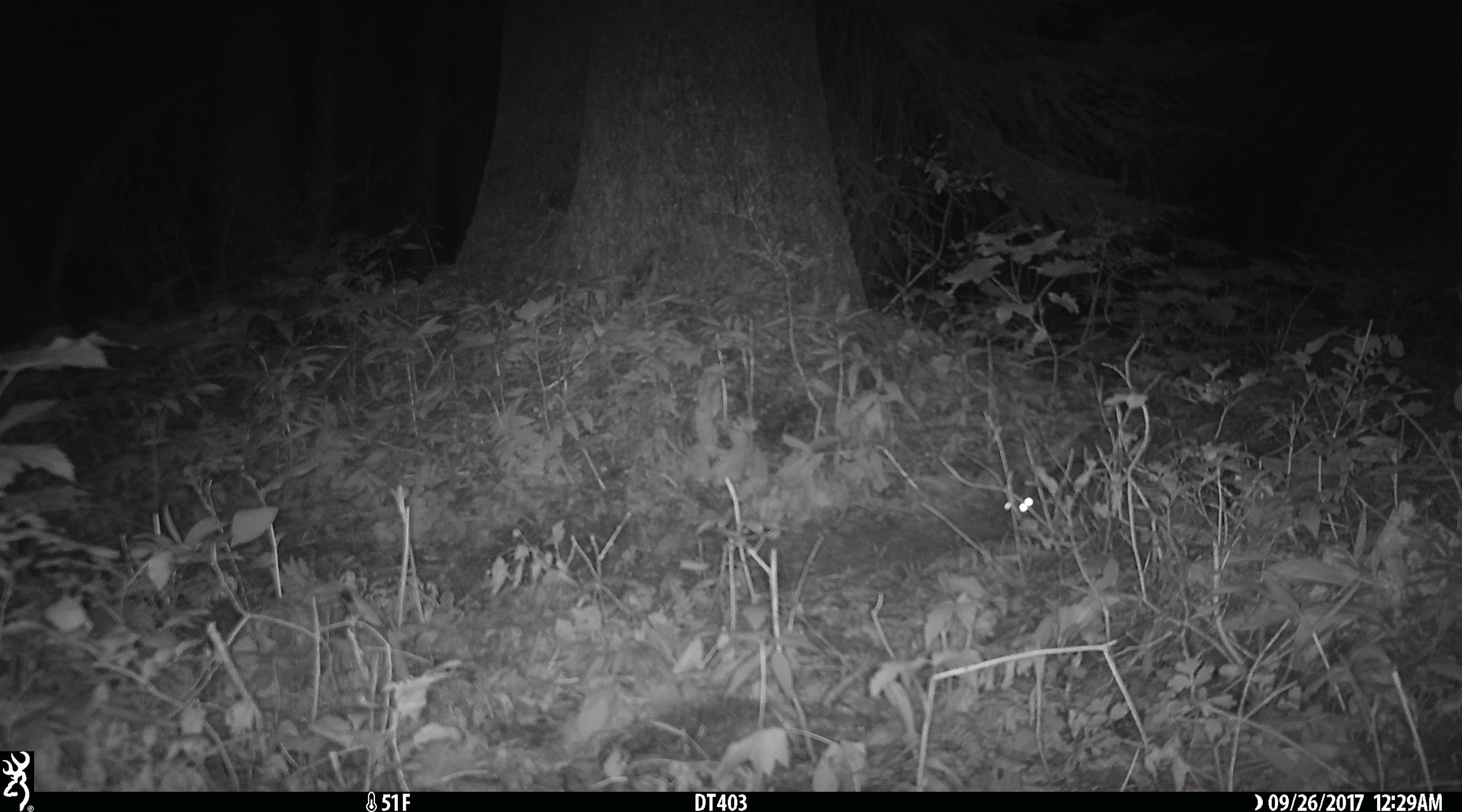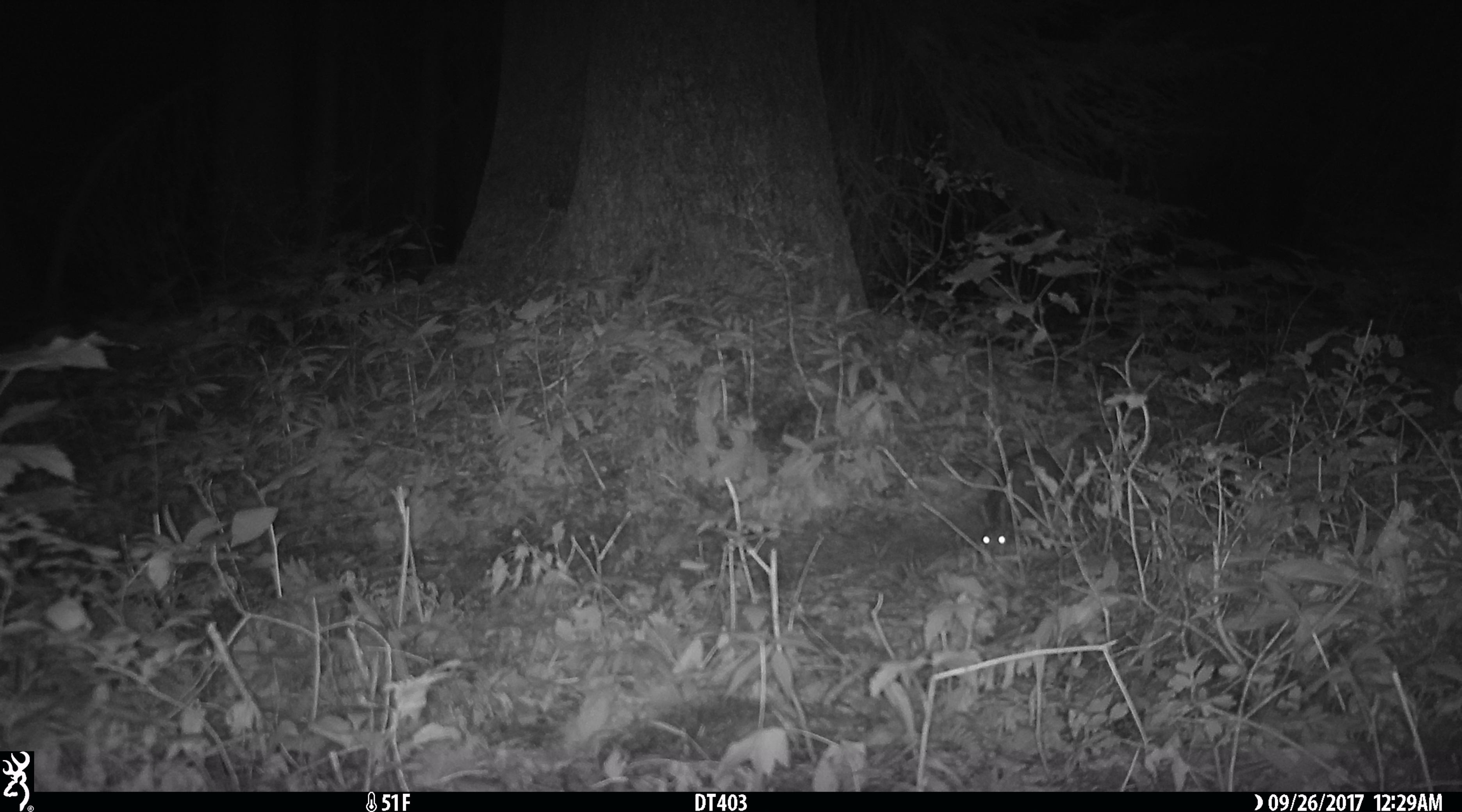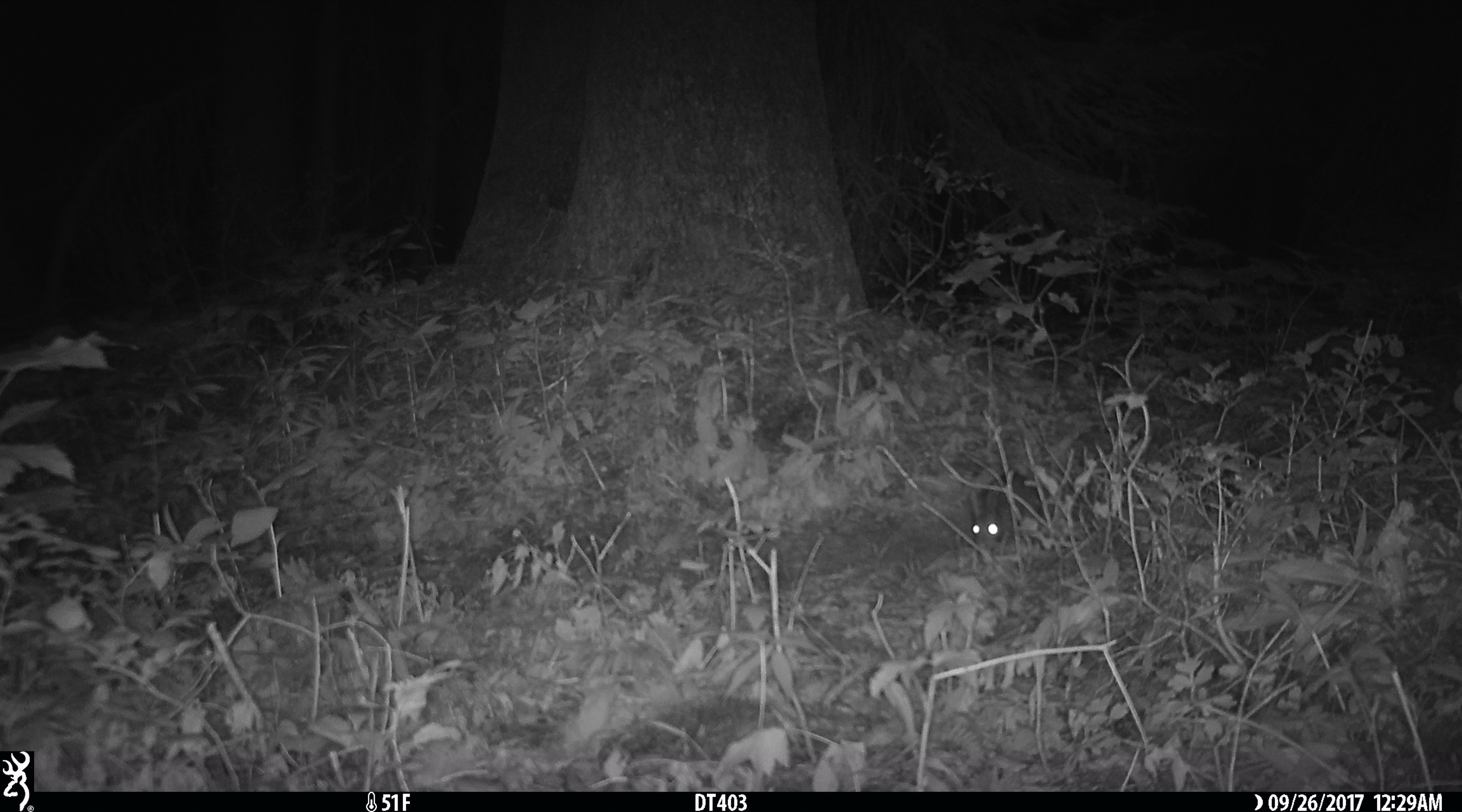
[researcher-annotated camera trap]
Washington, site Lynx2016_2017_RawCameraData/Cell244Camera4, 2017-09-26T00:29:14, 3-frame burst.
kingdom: Animalia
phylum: Chordata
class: Mammalia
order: Lagomorpha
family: Leporidae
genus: Lepus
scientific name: Lepus americanus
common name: snowshoe hare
Lepus americanus (snowshoe hare). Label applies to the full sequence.